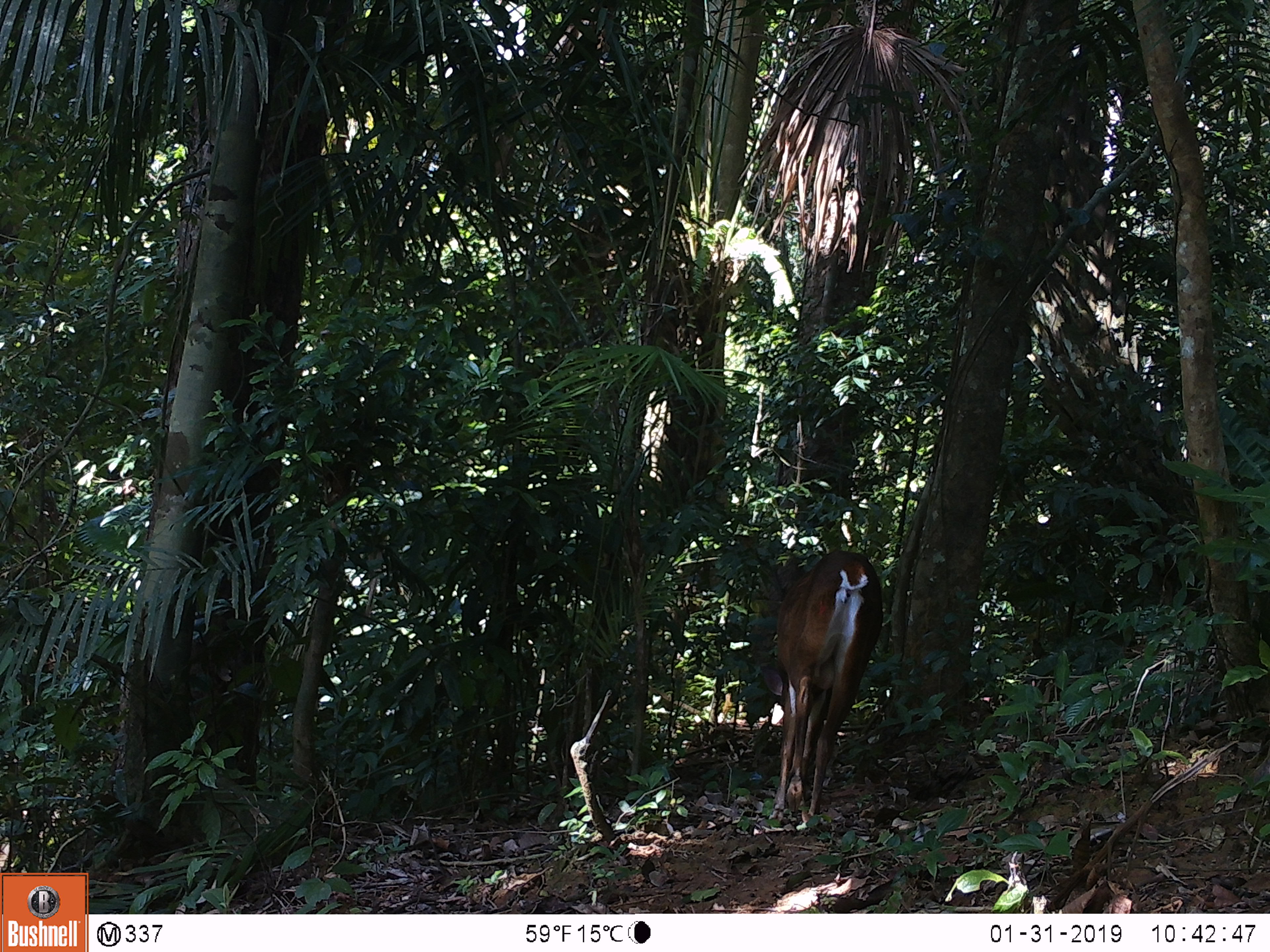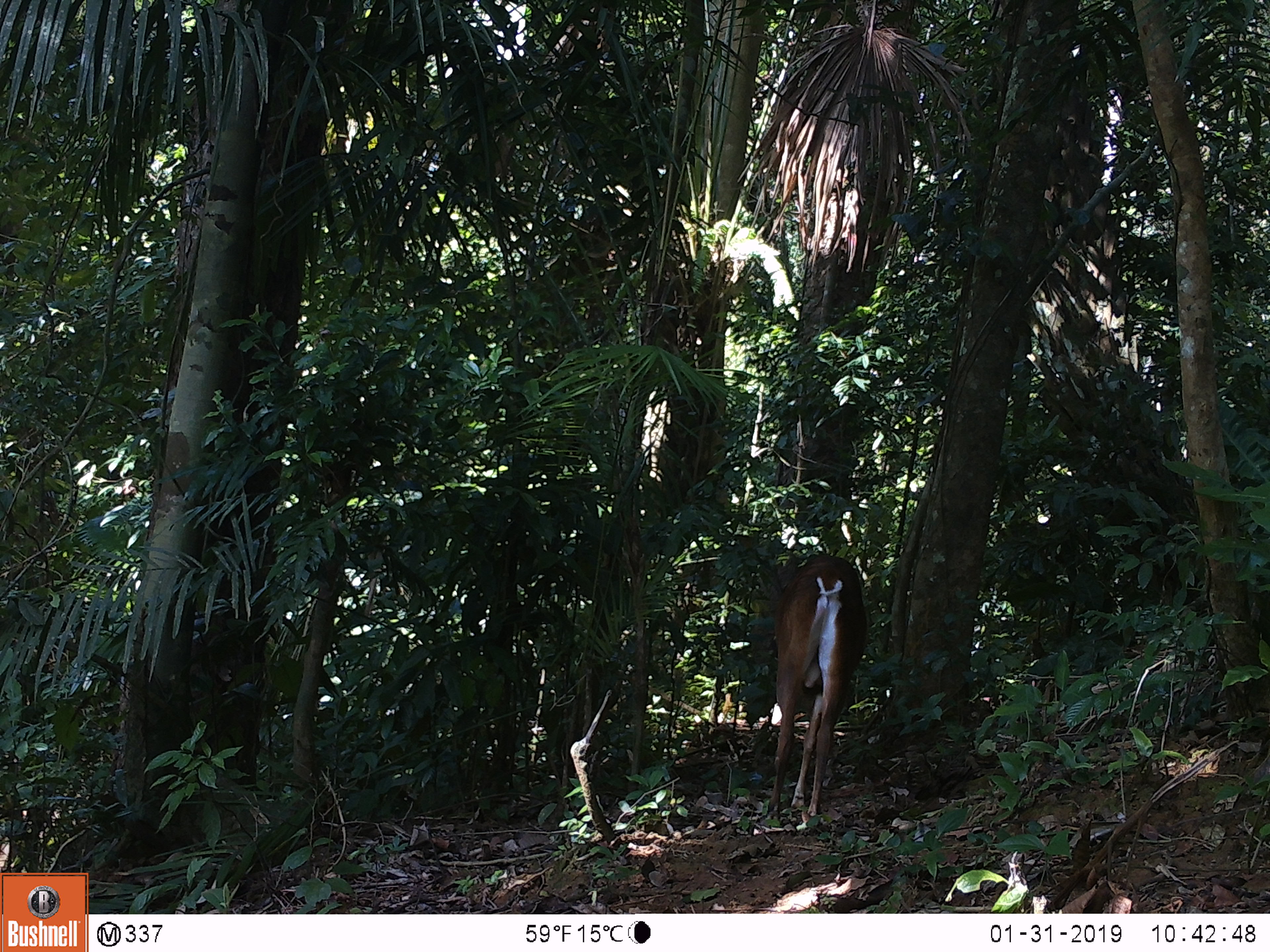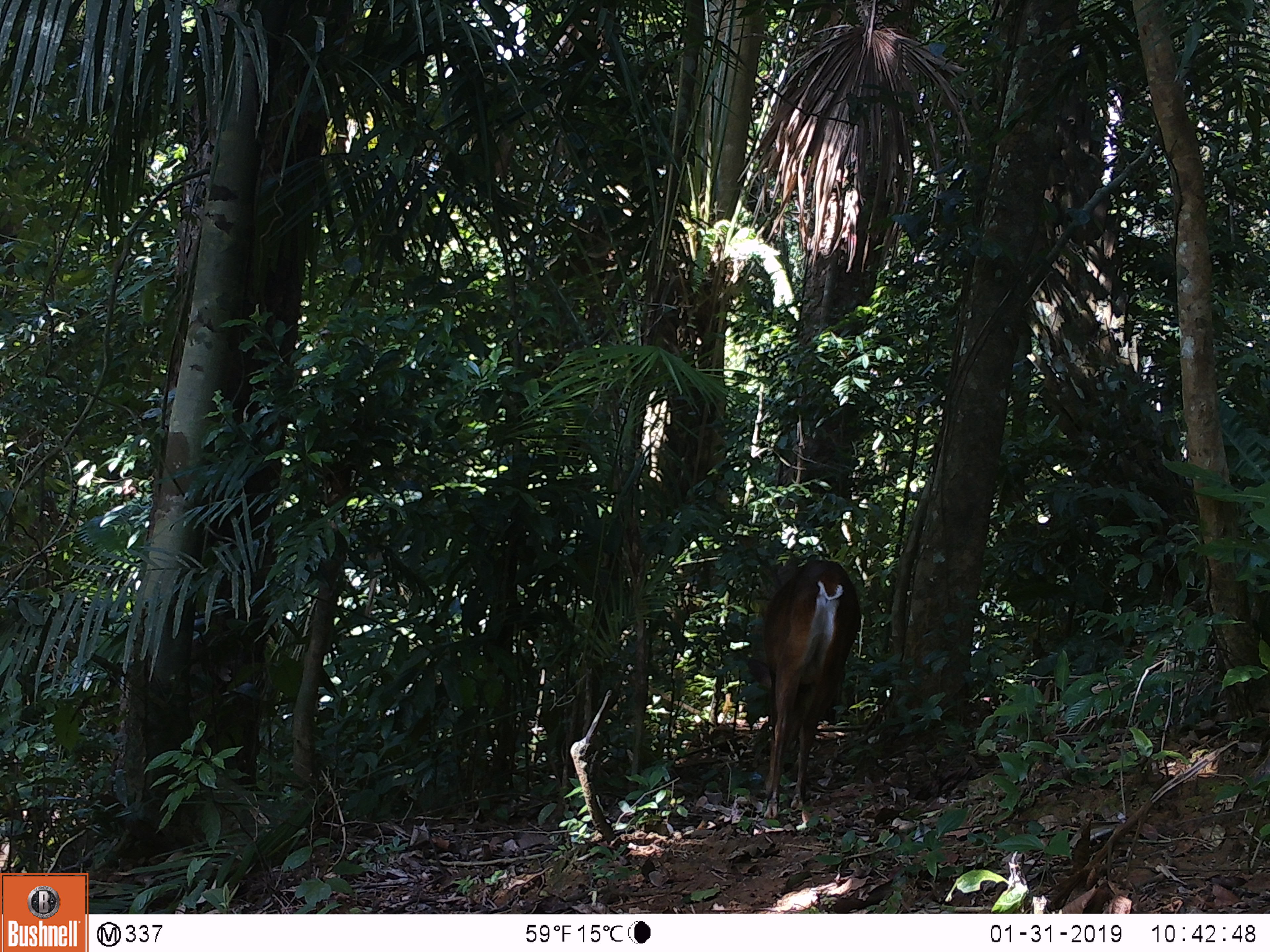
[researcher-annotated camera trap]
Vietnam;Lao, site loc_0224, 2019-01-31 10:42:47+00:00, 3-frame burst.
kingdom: Animalia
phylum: Chordata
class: Mammalia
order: Artiodactyla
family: Cervidae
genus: Muntiacus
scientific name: Muntiacus vuquangensis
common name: large-antlered muntjac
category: large antlered muntjac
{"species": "large antlered muntjac (large-antlered muntjac) (Muntiacus vuquangensis)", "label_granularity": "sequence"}